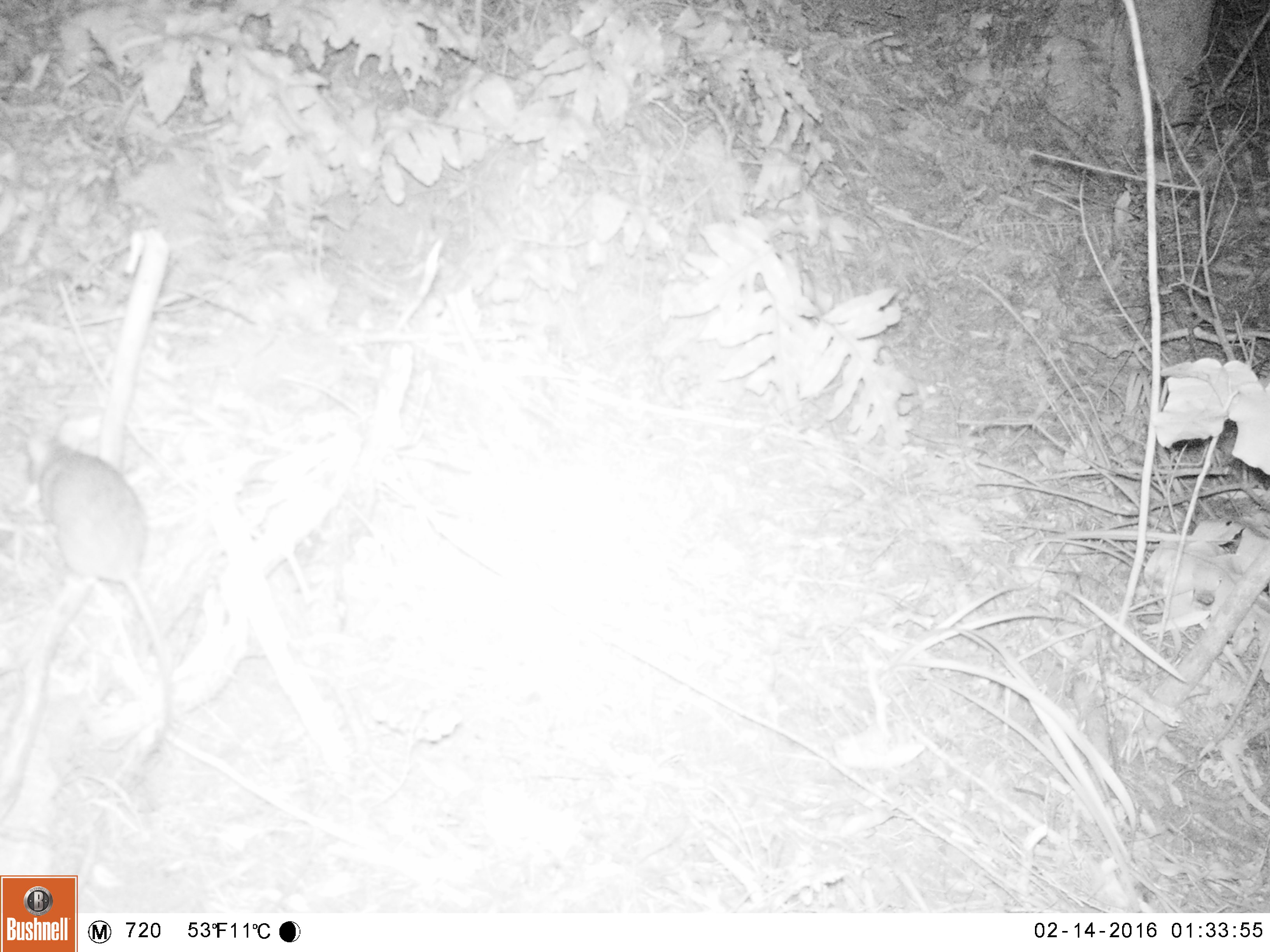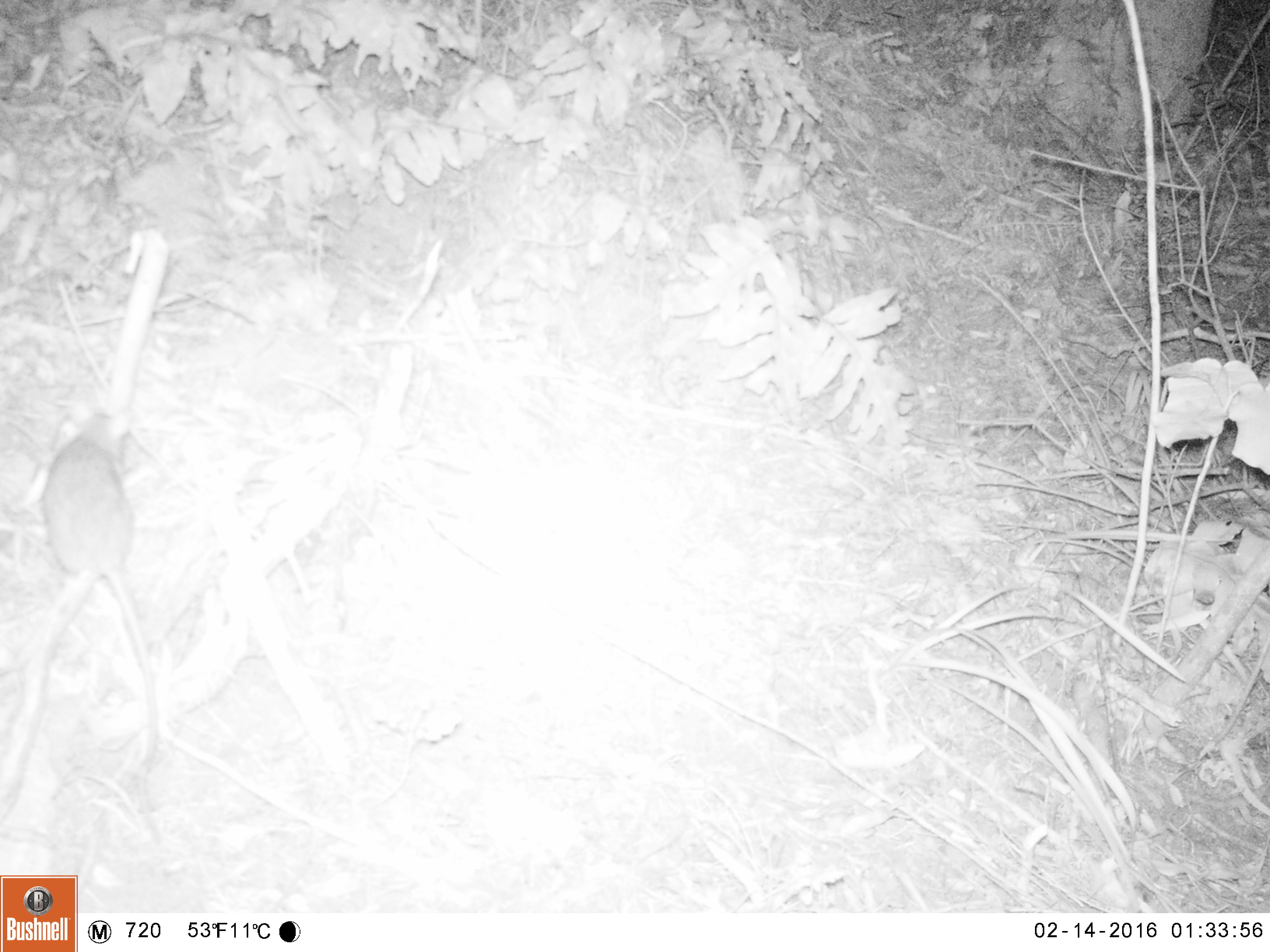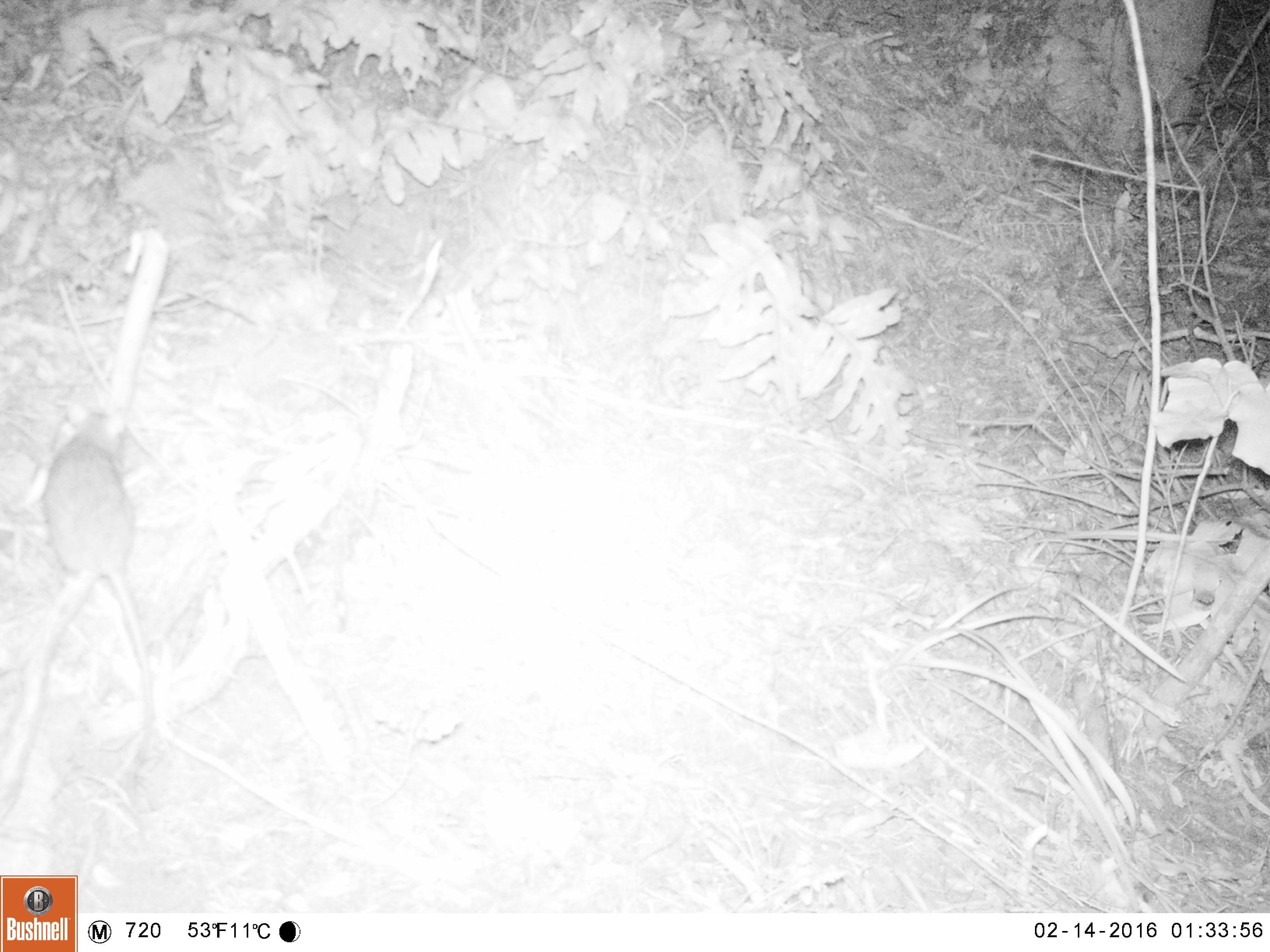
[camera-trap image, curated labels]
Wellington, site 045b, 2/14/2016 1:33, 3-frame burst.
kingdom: Animalia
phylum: Chordata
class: Mammalia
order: Rodentia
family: Muridae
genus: Rattus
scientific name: Rattus rattus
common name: ship rat